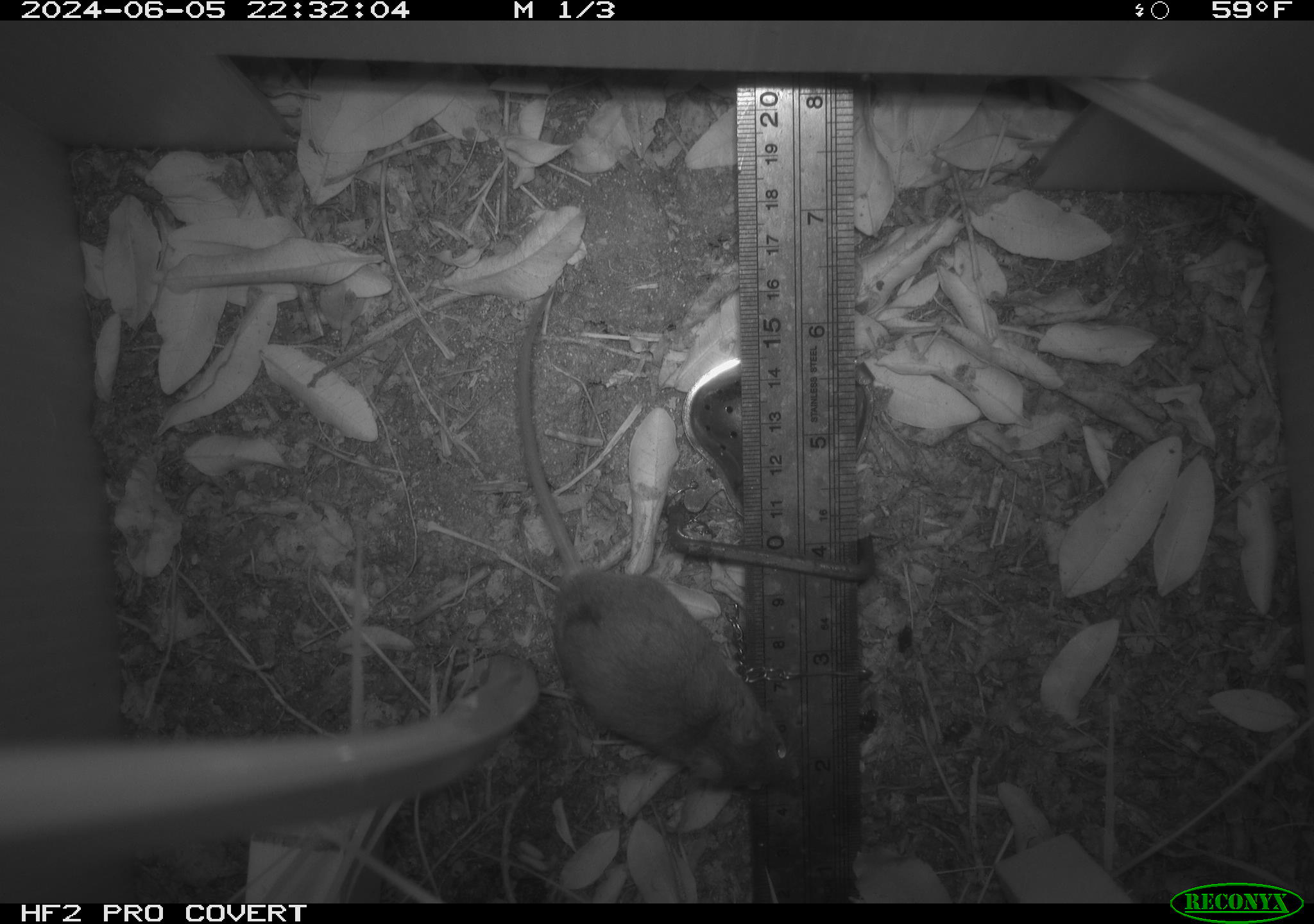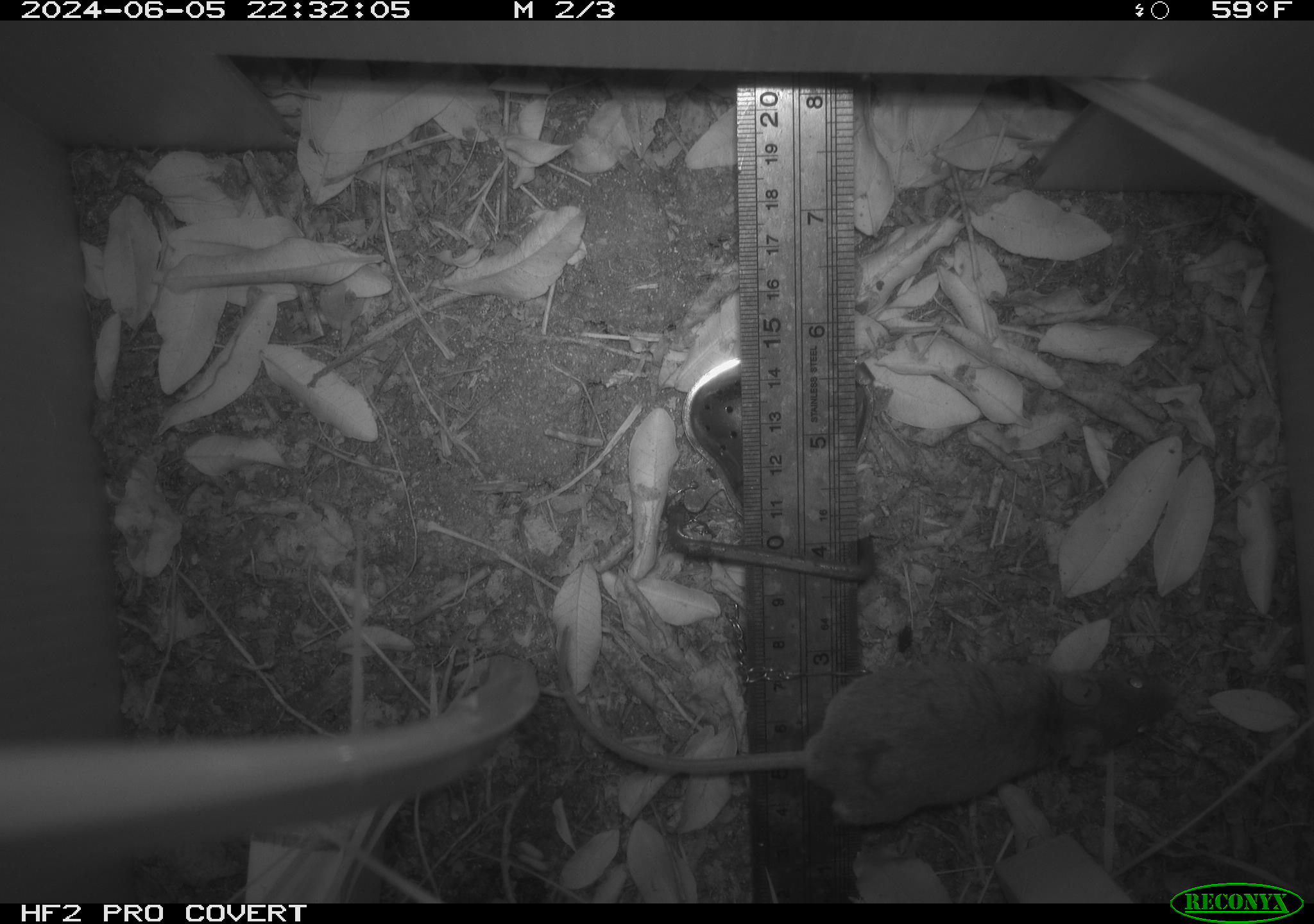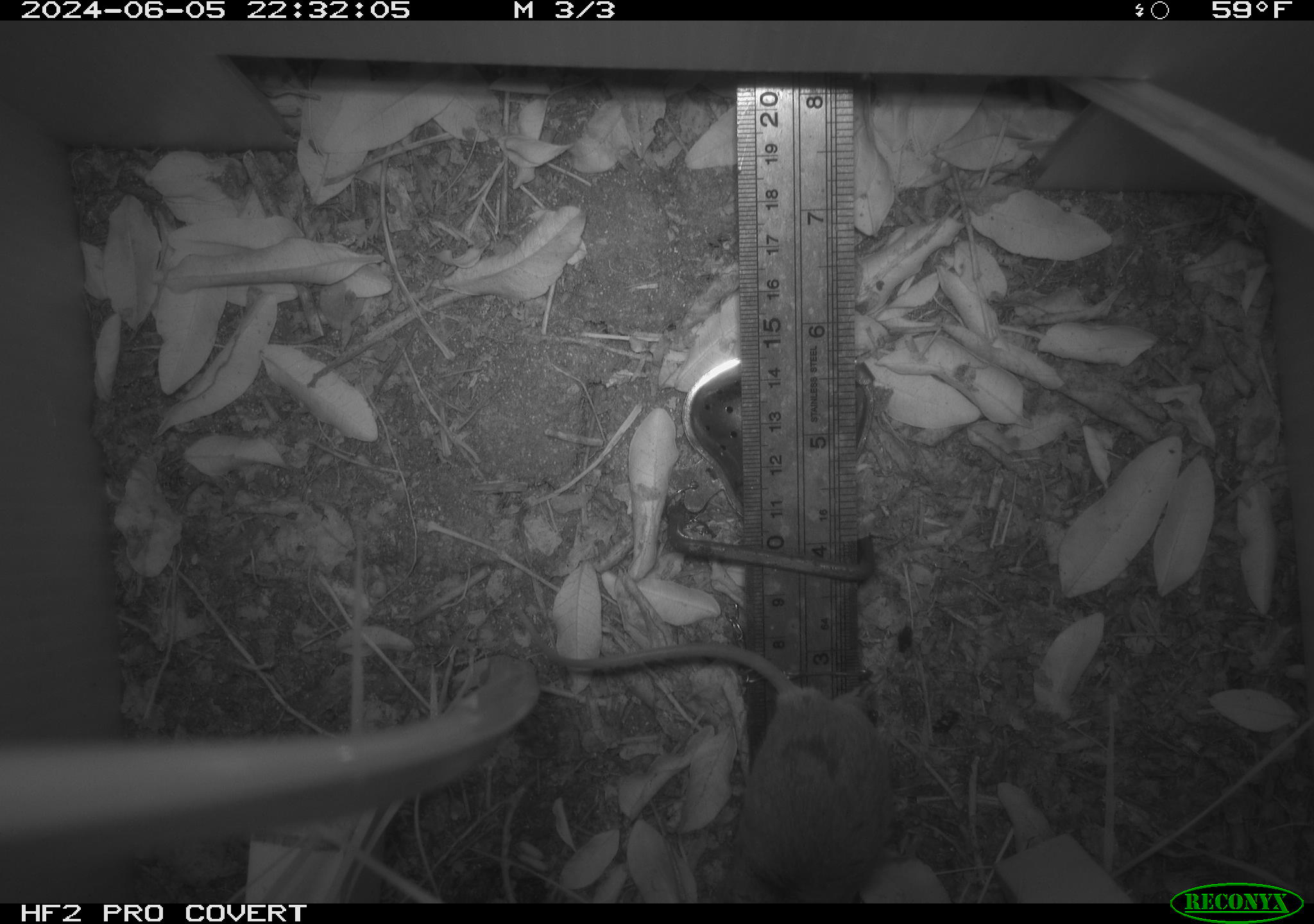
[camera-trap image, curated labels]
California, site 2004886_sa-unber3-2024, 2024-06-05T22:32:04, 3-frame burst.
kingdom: Animalia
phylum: Chordata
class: Mammalia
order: Rodentia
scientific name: Rodentia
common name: mouse species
Mouse species (Rodentia).